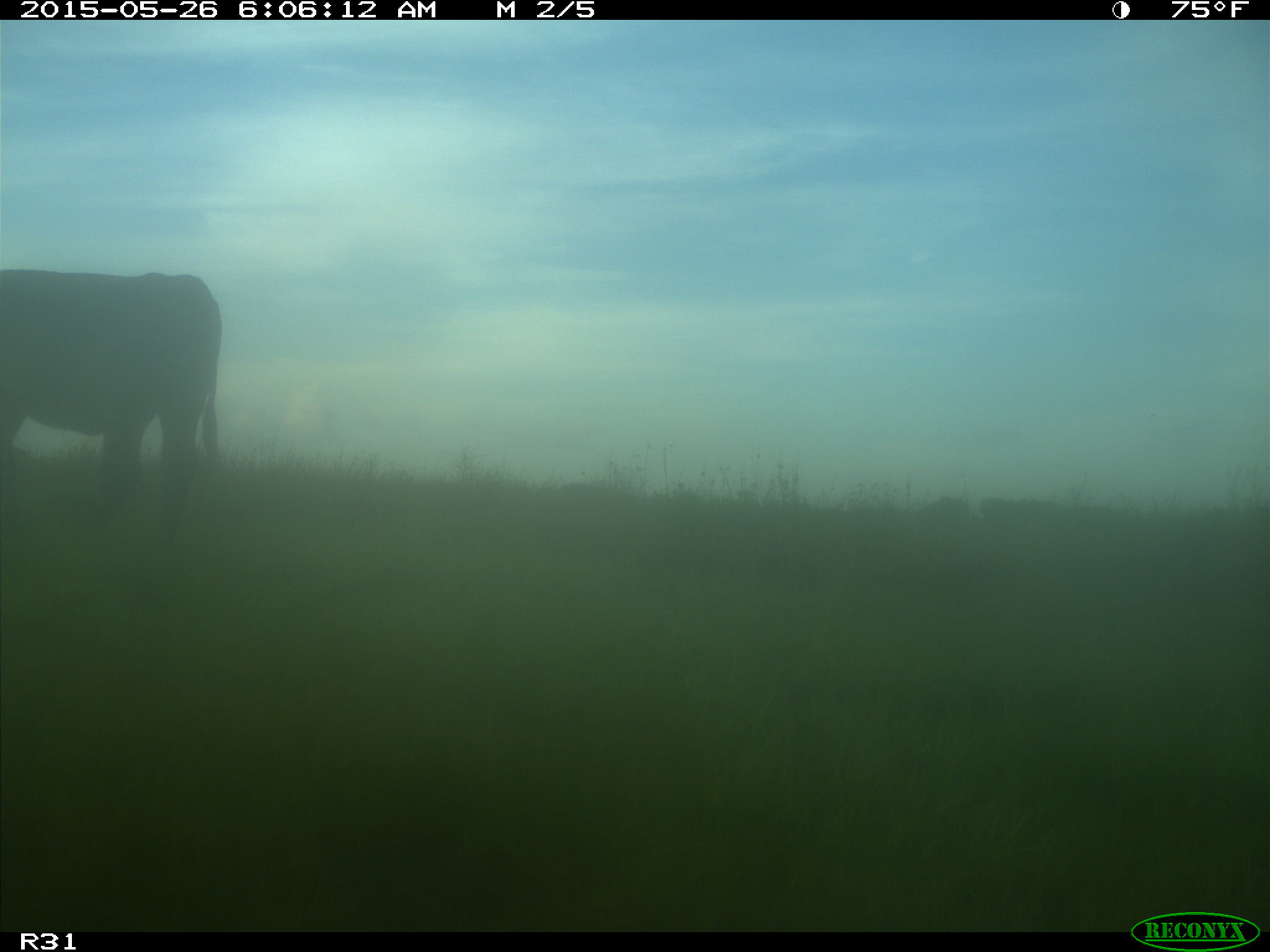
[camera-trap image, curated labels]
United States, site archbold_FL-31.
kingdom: Animalia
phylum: Chordata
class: Mammalia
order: Artiodactyla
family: Bovidae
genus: Bos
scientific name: Bos taurus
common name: domestic cow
Bos taurus (domestic cow).